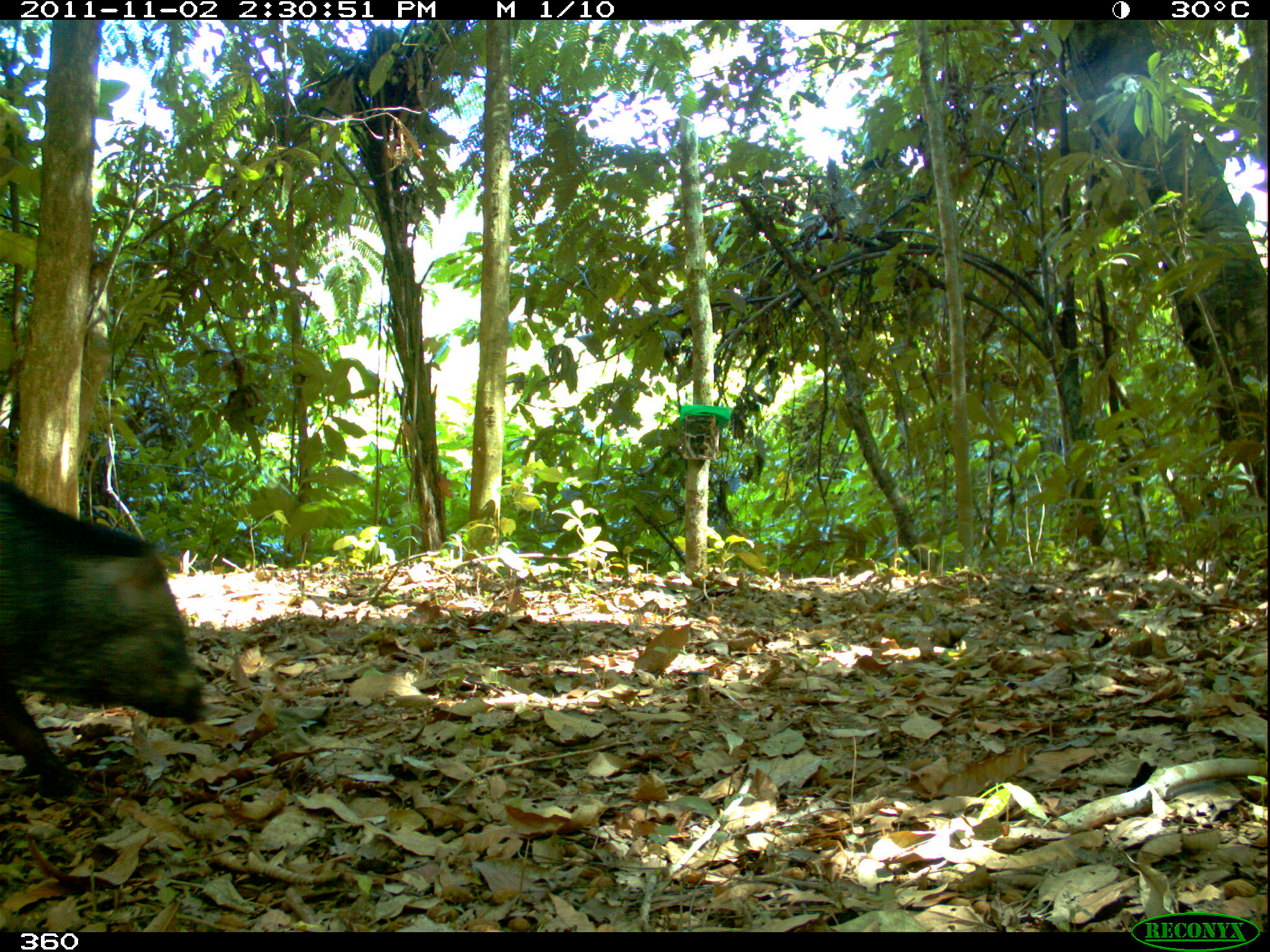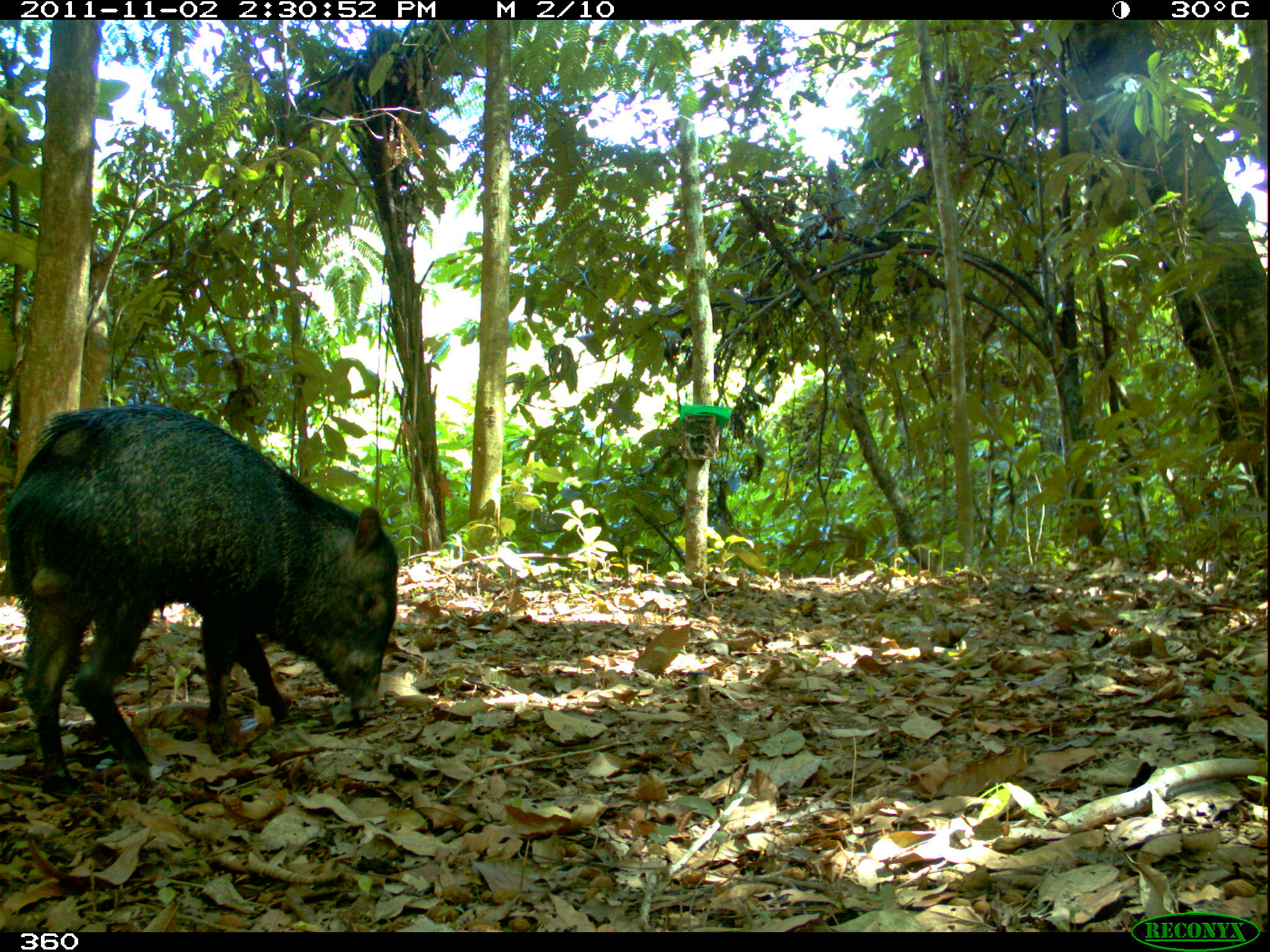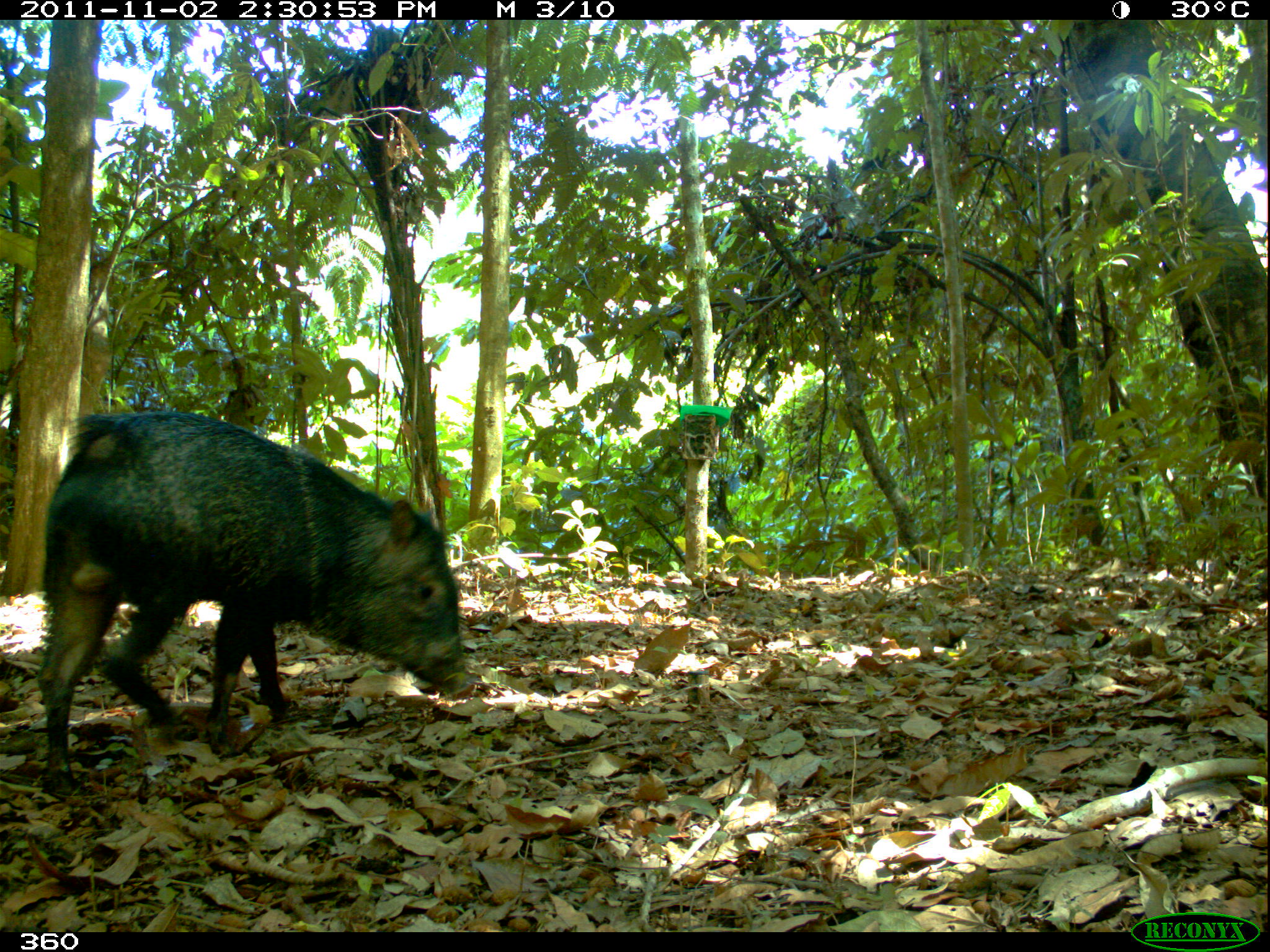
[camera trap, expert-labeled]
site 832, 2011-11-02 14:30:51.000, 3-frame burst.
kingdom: Animalia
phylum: Chordata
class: Mammalia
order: Artiodactyla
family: Tayassuidae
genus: Pecari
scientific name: Pecari tajacu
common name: collared peccary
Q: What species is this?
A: Pecari tajacu (collared peccary).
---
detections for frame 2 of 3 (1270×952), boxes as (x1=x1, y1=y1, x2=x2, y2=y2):
pecari tajacu: (x1=0, y1=398, x2=401, y2=795)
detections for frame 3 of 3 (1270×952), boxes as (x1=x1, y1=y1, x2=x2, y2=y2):
pecari tajacu: (x1=32, y1=403, x2=471, y2=797)